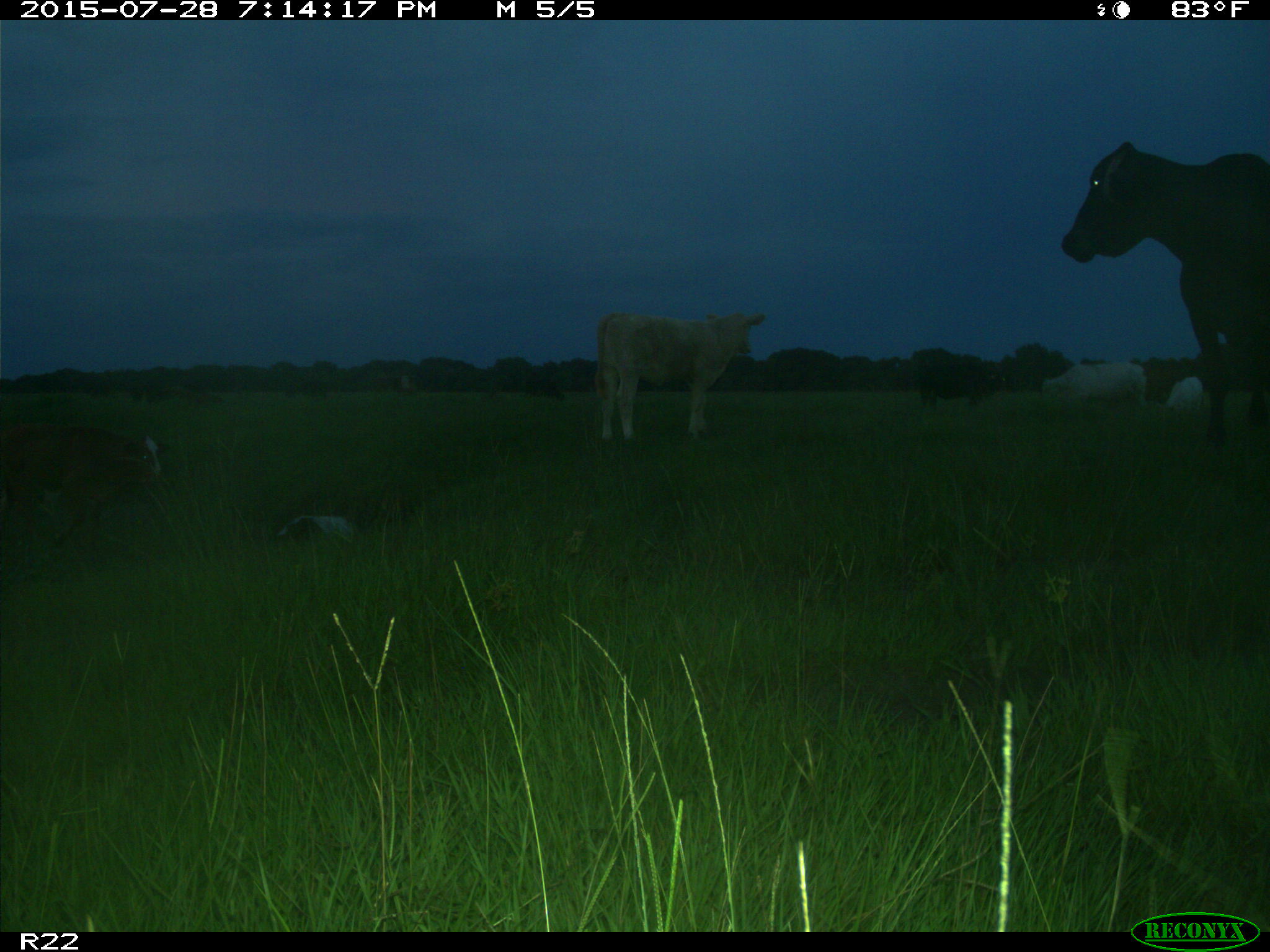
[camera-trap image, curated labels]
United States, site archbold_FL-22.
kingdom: Animalia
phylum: Chordata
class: Mammalia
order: Artiodactyla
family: Bovidae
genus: Bos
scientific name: Bos taurus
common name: domestic cow